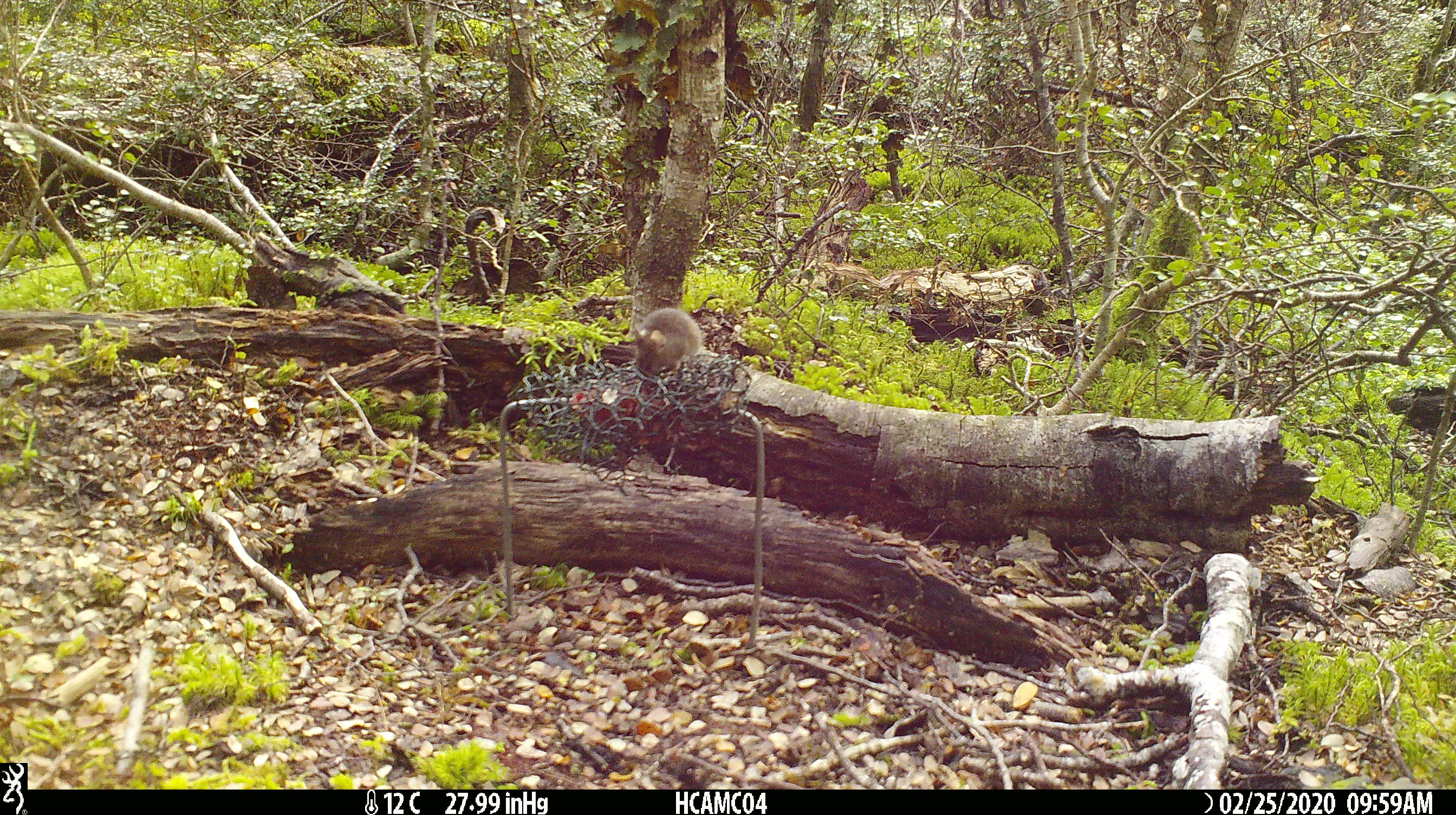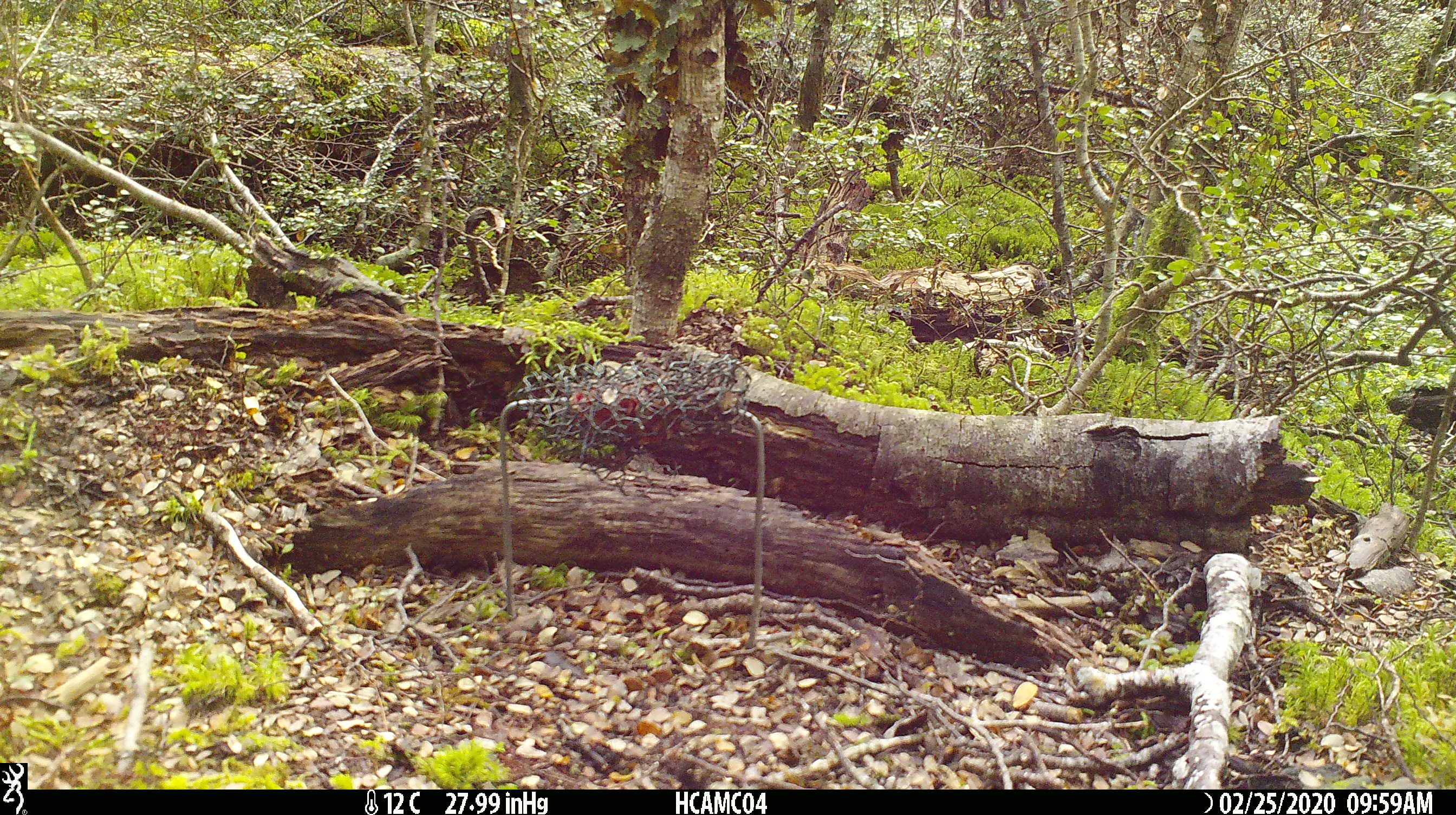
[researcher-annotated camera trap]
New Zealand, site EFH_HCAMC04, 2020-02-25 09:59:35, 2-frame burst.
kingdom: Animalia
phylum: Chordata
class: Mammalia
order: Rodentia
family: Muridae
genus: Mus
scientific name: Mus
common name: mouse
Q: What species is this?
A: Mouse (Mus).